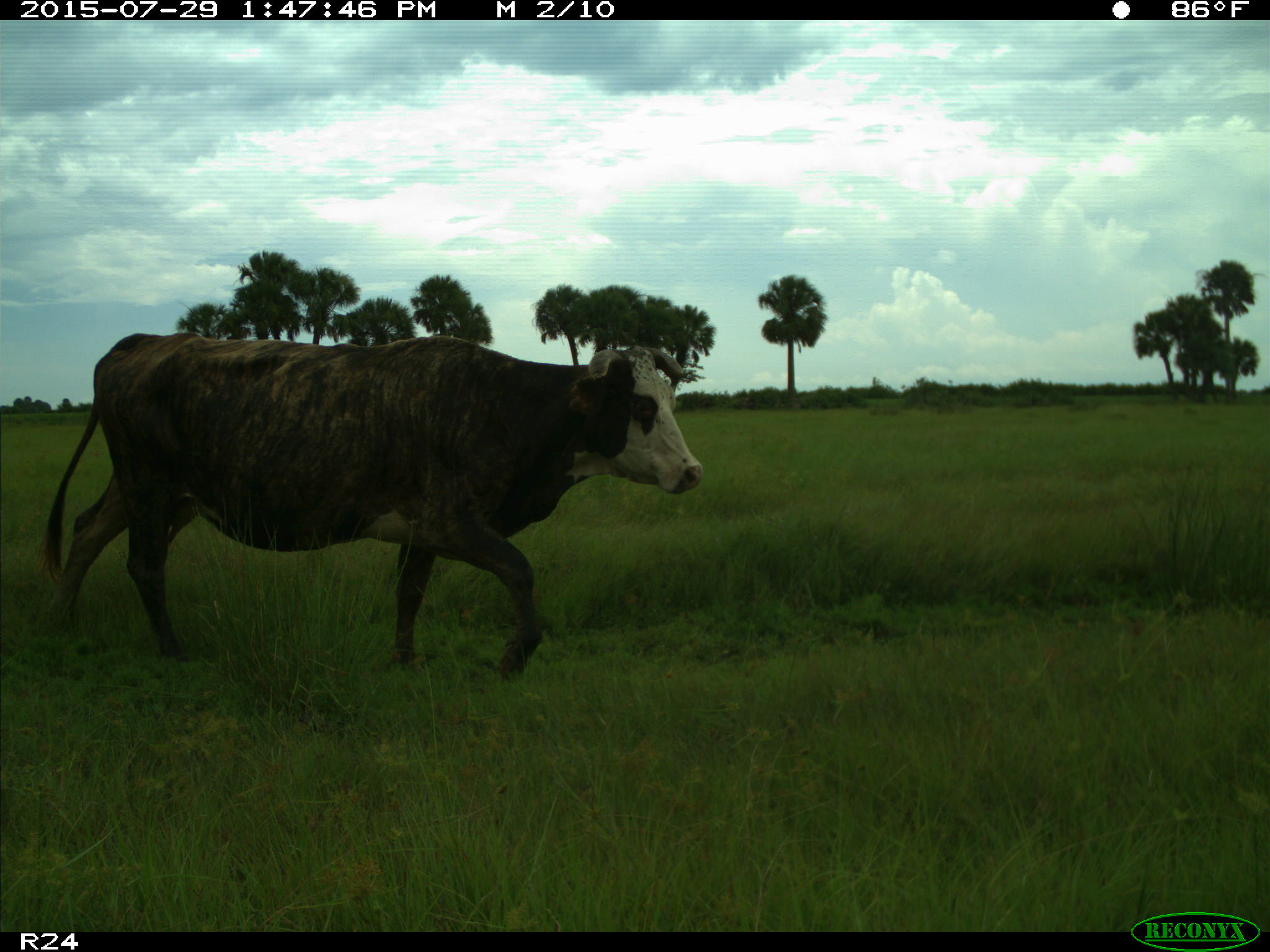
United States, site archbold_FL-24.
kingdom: Animalia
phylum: Chordata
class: Mammalia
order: Artiodactyla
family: Bovidae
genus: Bos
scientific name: Bos taurus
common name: domestic cow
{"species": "Bos taurus (domestic cow)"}